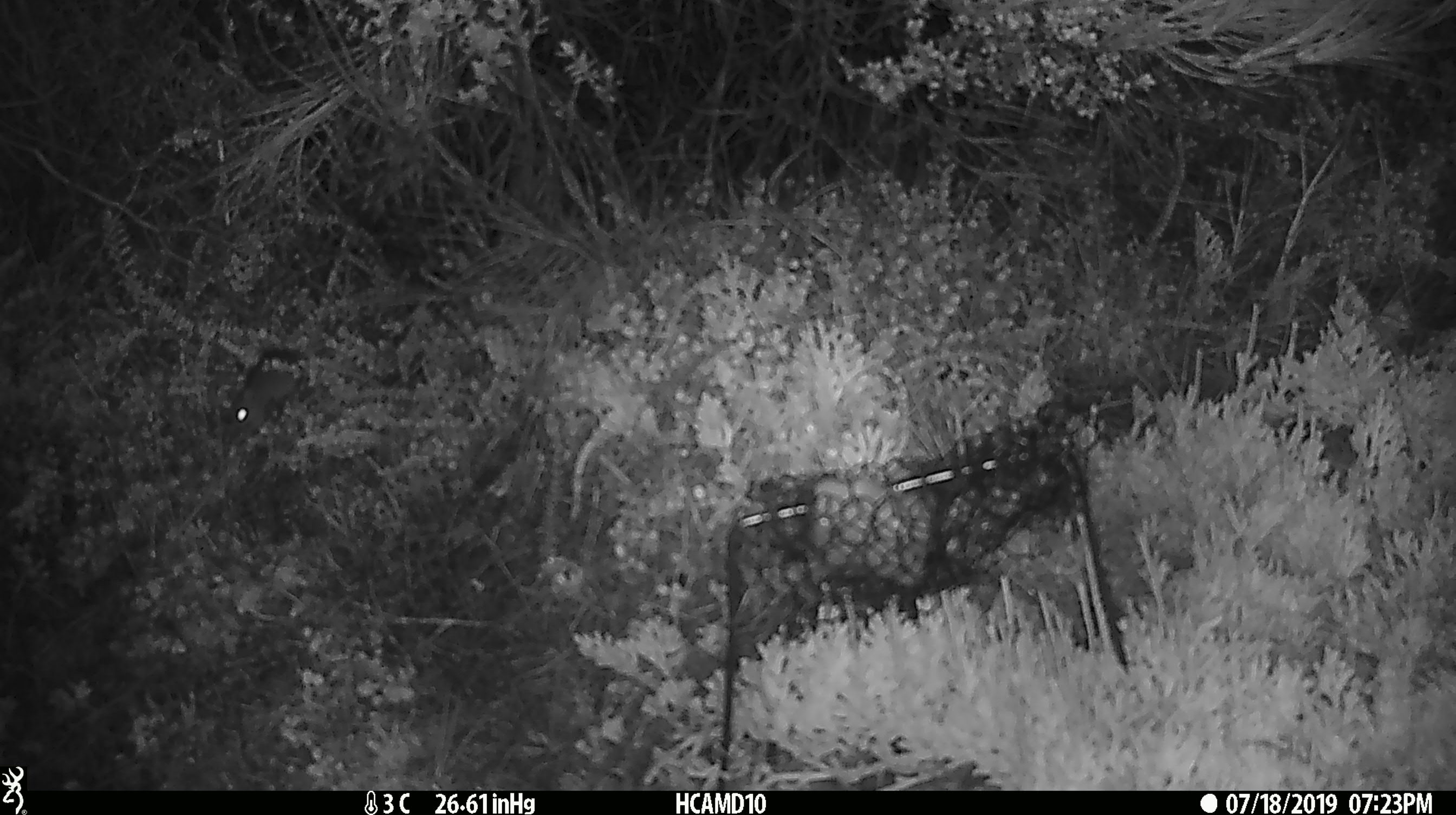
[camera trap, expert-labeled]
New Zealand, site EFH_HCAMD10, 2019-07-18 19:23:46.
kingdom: Animalia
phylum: Chordata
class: Mammalia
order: Rodentia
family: Muridae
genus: Mus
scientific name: Mus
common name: mouse